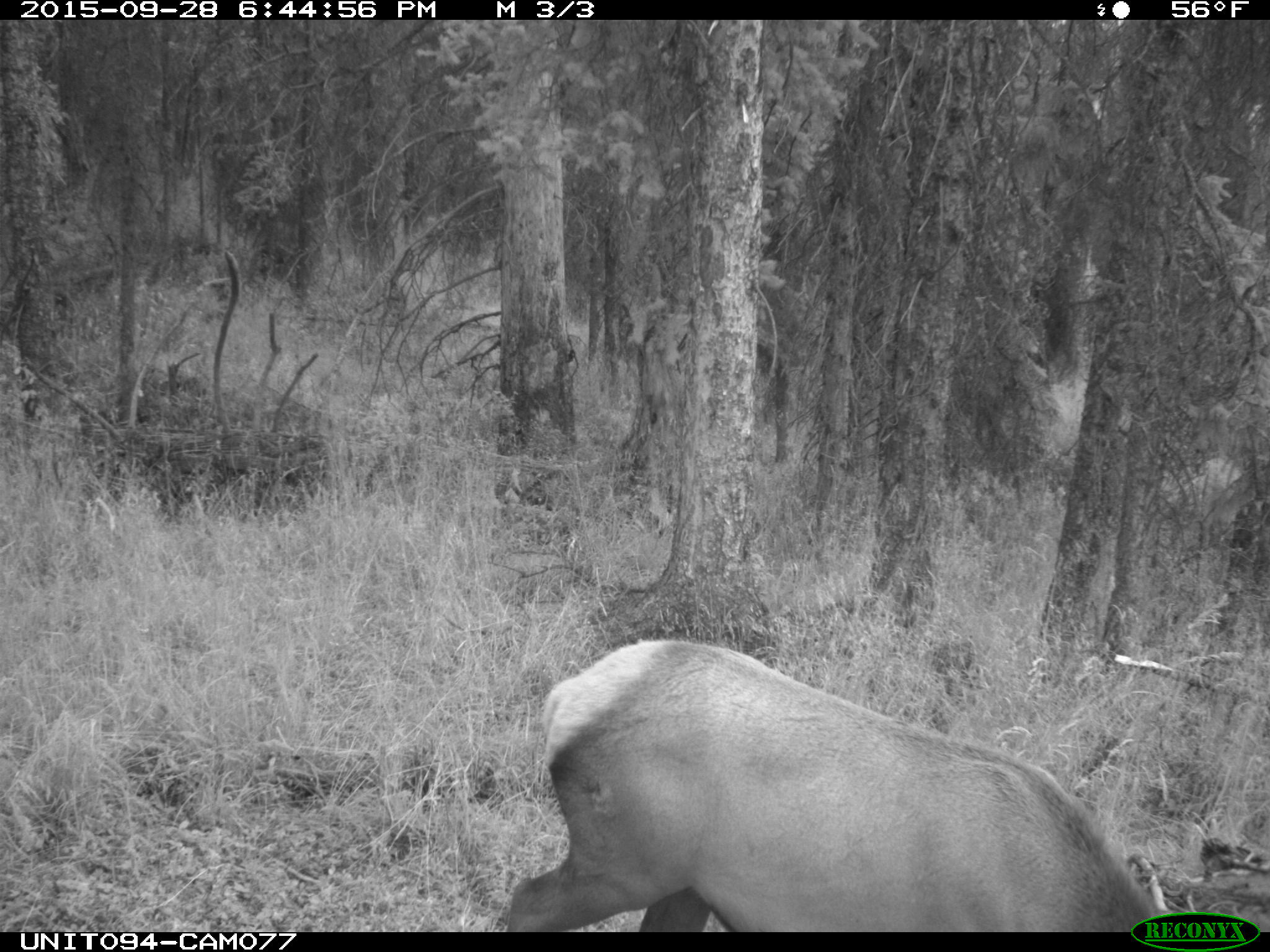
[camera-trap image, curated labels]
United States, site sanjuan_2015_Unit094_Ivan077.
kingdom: Animalia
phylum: Chordata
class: Mammalia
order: Artiodactyla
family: Cervidae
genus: Cervus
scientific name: Cervus elaphus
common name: red deer